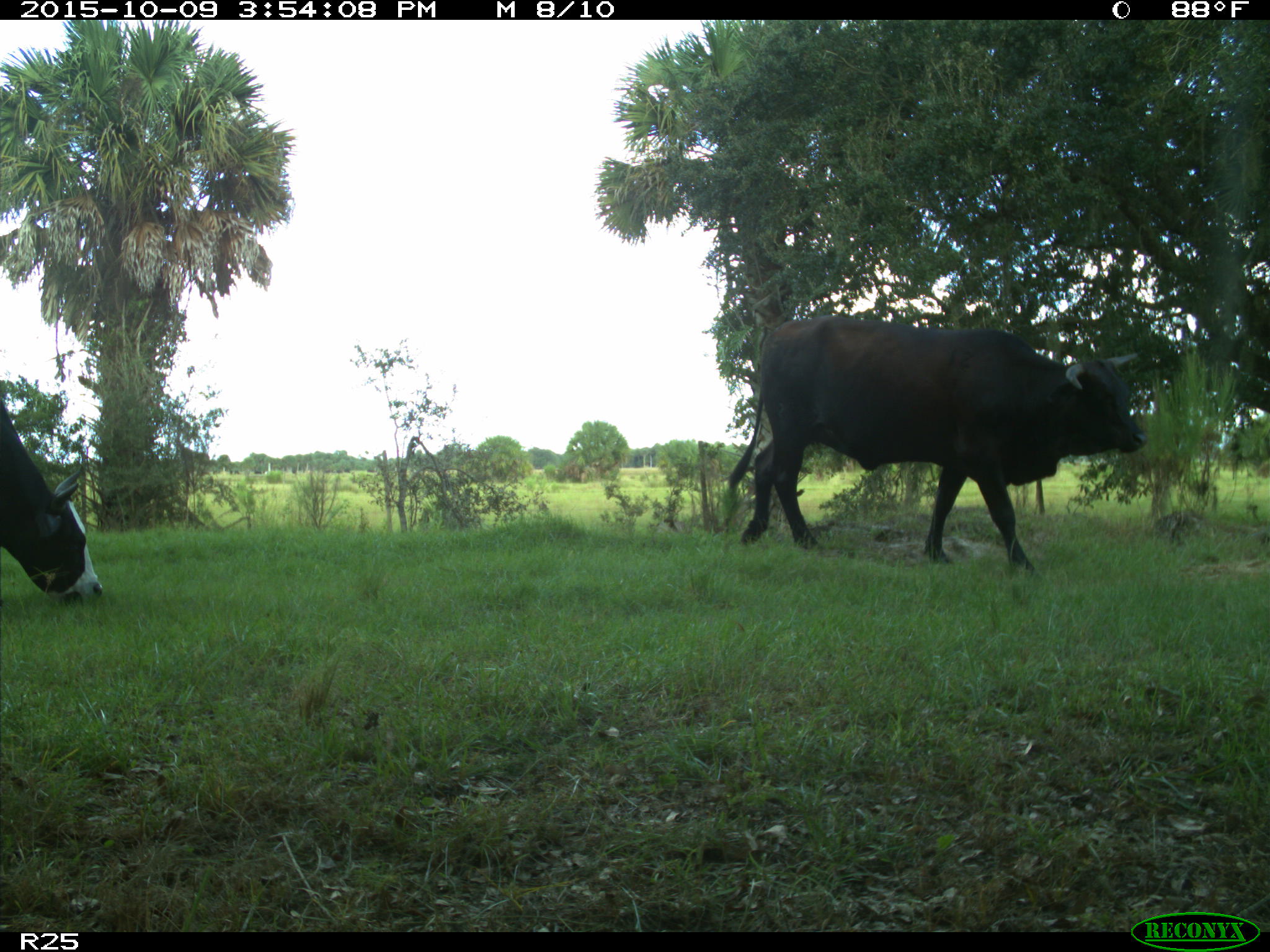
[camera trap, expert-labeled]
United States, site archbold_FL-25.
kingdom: Animalia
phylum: Chordata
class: Mammalia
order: Artiodactyla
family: Bovidae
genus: Bos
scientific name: Bos taurus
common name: domestic cow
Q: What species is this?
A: Bos taurus (domestic cow).